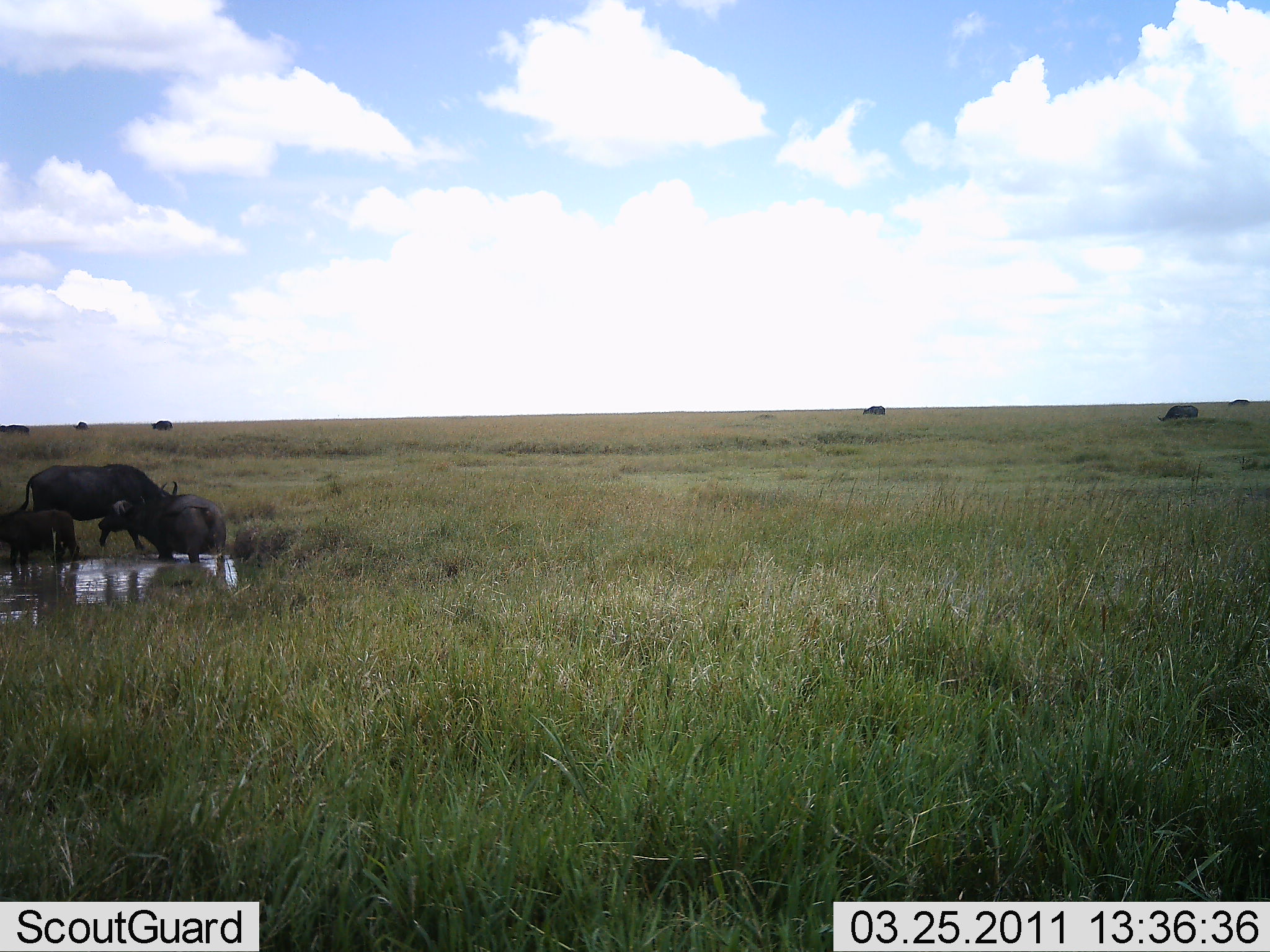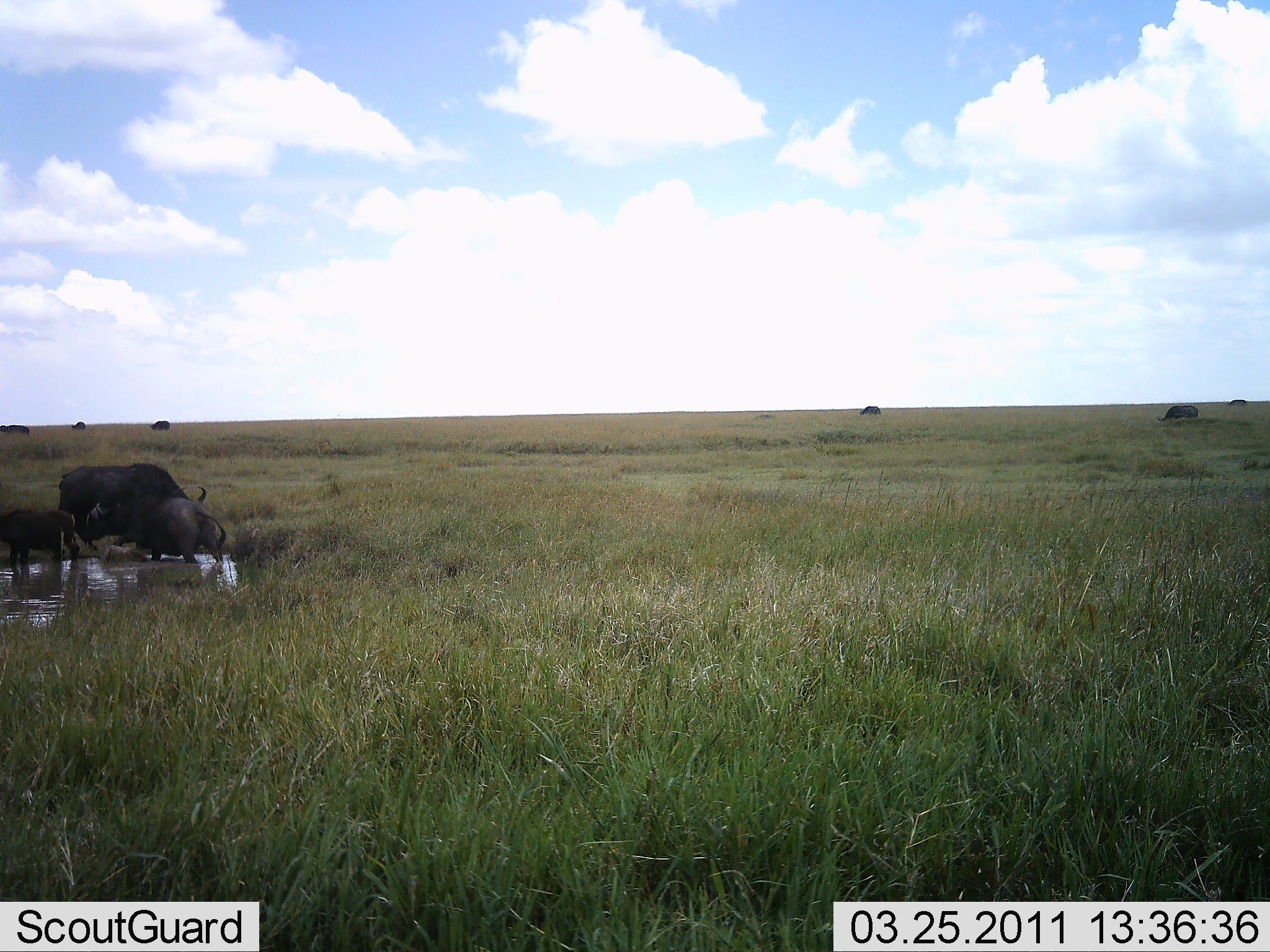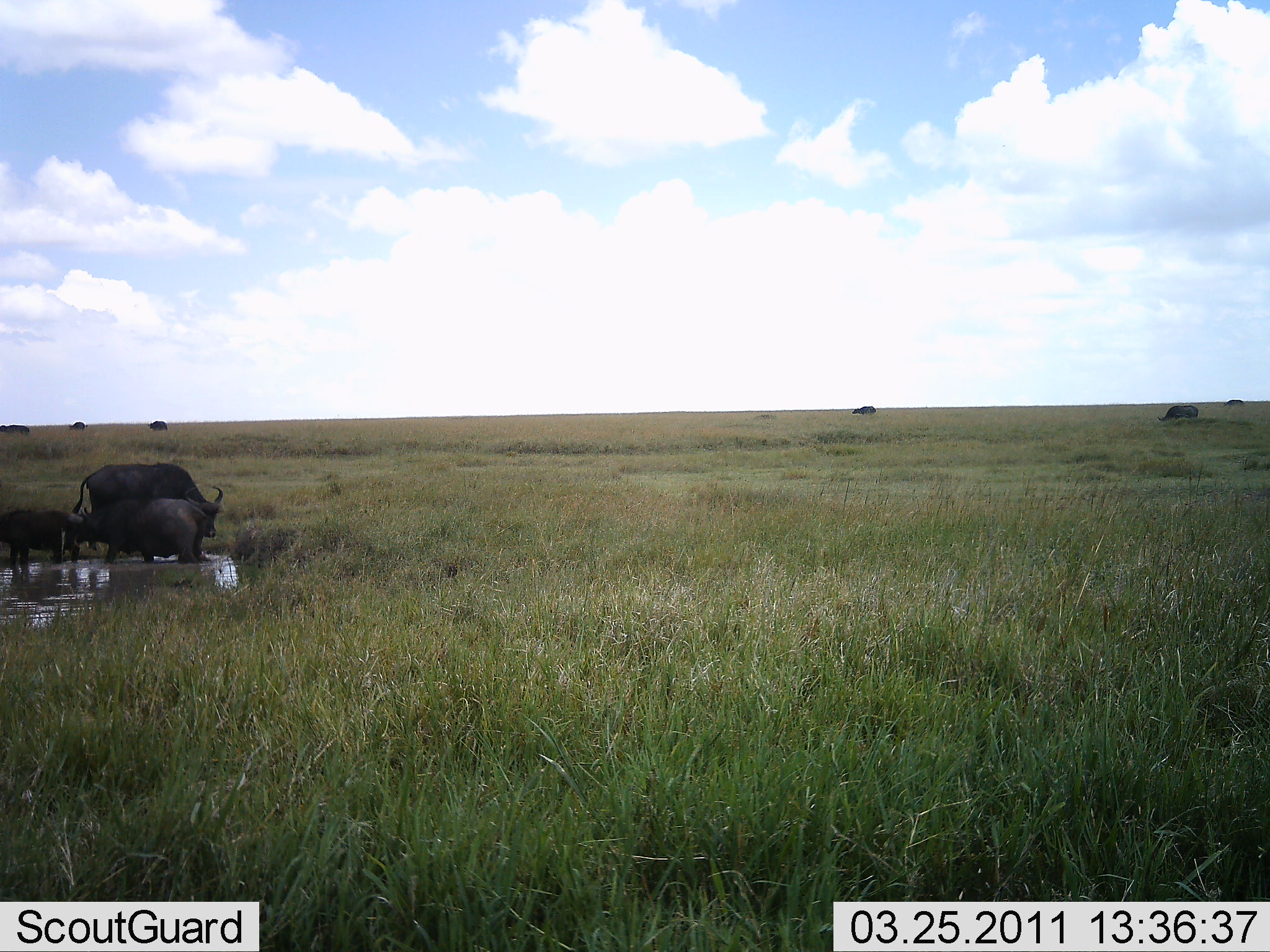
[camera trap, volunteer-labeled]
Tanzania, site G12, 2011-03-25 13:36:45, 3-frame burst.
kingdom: Animalia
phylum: Chordata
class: Mammalia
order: Artiodactyla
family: Bovidae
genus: Syncerus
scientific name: Syncerus caffer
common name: cape buffalo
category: buffalo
Buffalo (cape buffalo) (Syncerus caffer), count 4. Behavior (volunteer vote fractions): standing 79%, resting 0%, moving 50%, interacting 29%. Young present (vote fraction): 64%. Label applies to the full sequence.